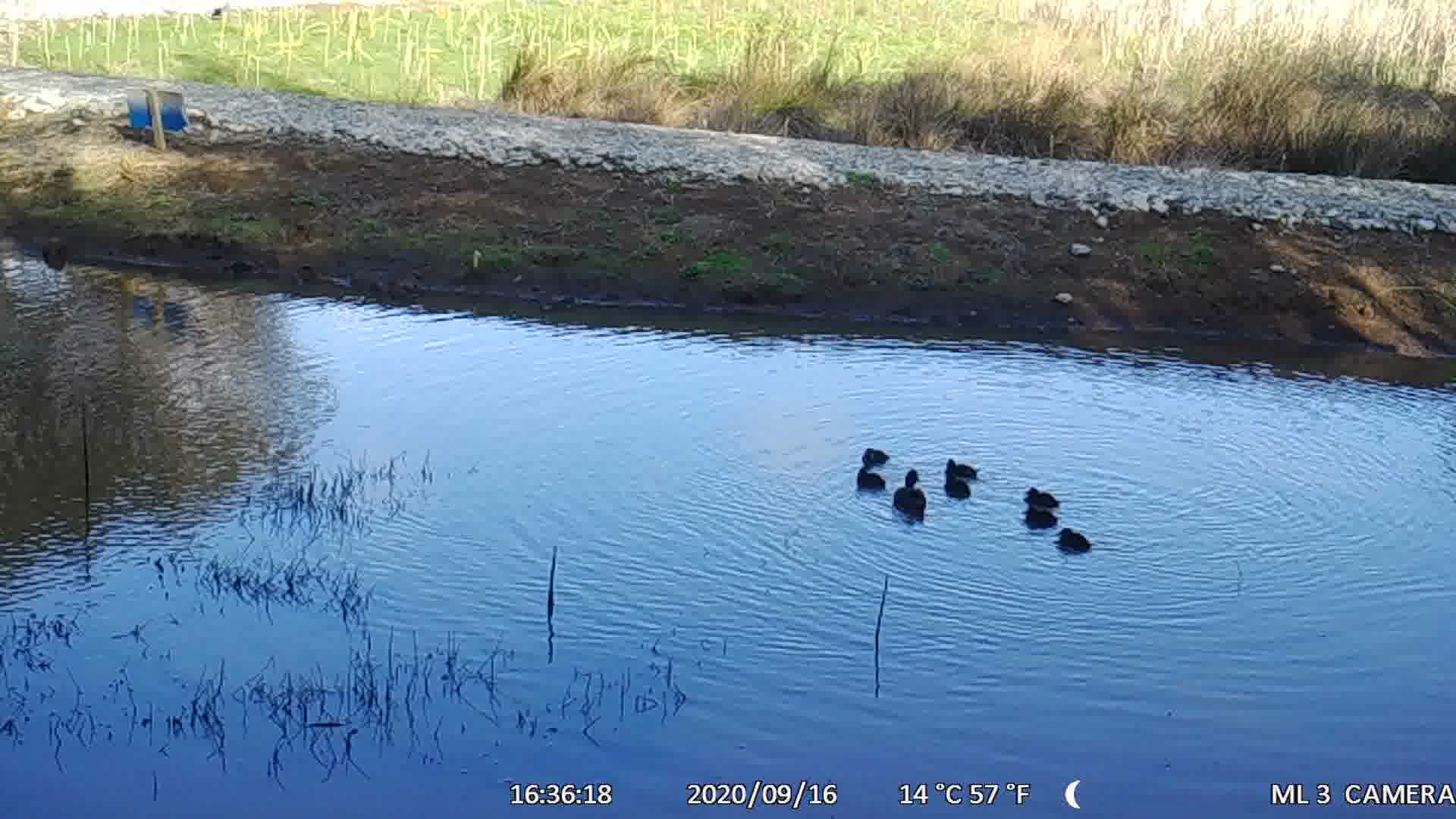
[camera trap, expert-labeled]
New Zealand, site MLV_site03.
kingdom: Animalia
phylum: Chordata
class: Aves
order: Anseriformes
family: Anatidae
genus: Anas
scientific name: Anas chlorotis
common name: brown teal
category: pateke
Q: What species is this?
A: Pateke (brown teal) (Anas chlorotis).